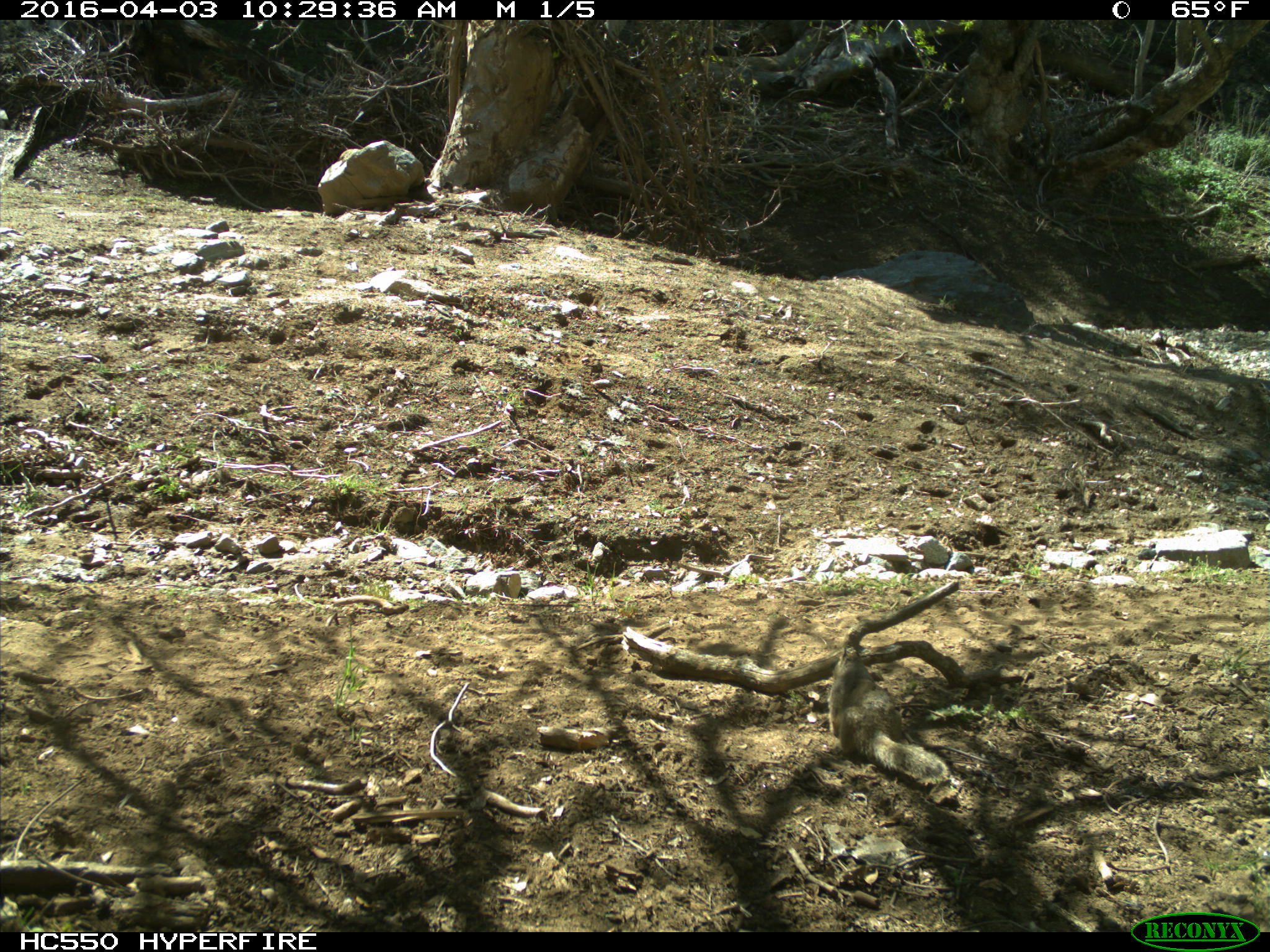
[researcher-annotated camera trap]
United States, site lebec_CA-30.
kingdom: Animalia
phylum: Chordata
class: Mammalia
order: Rodentia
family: Sciuridae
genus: Otospermophilus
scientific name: Otospermophilus beecheyi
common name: california ground squirrel